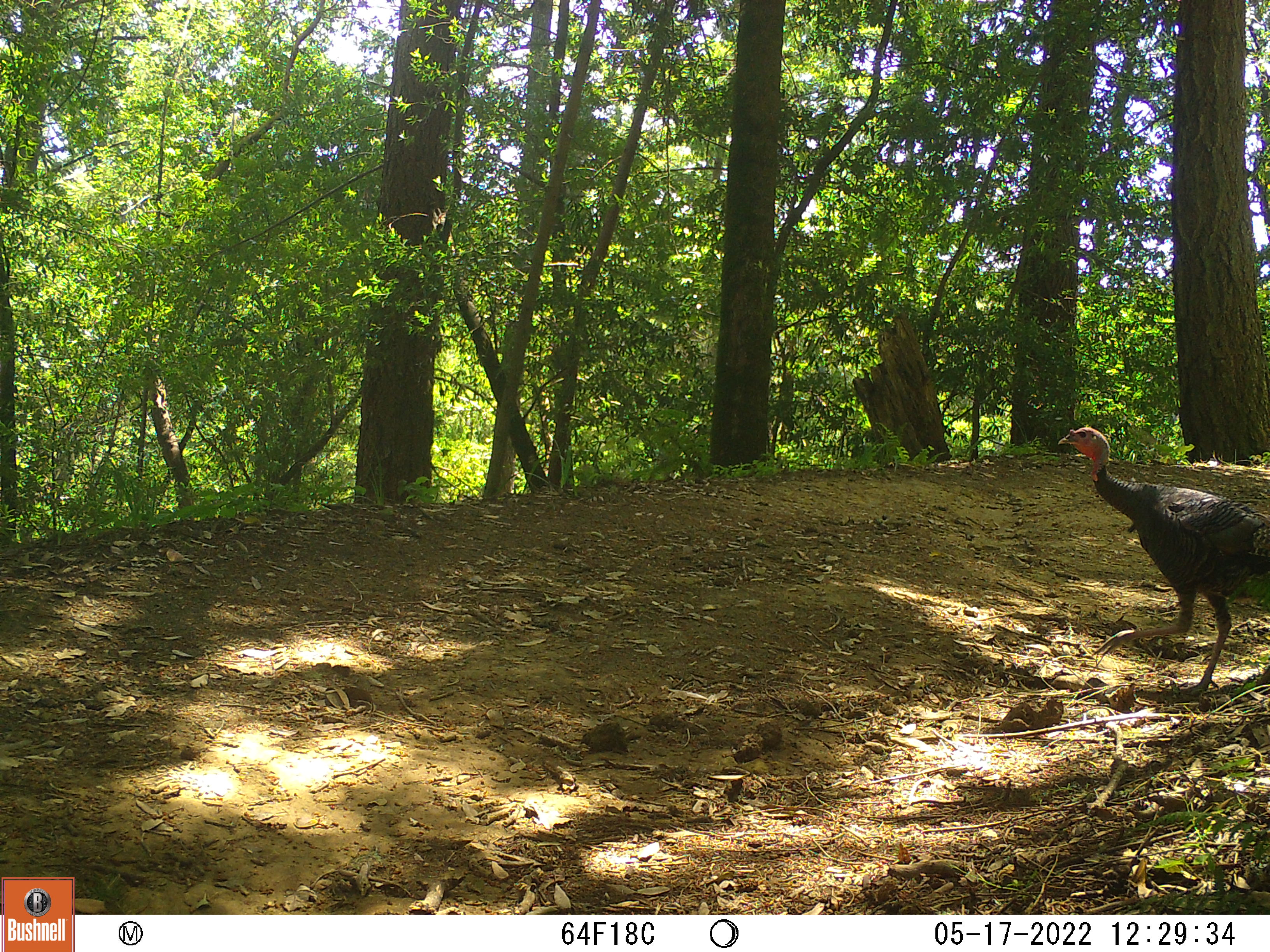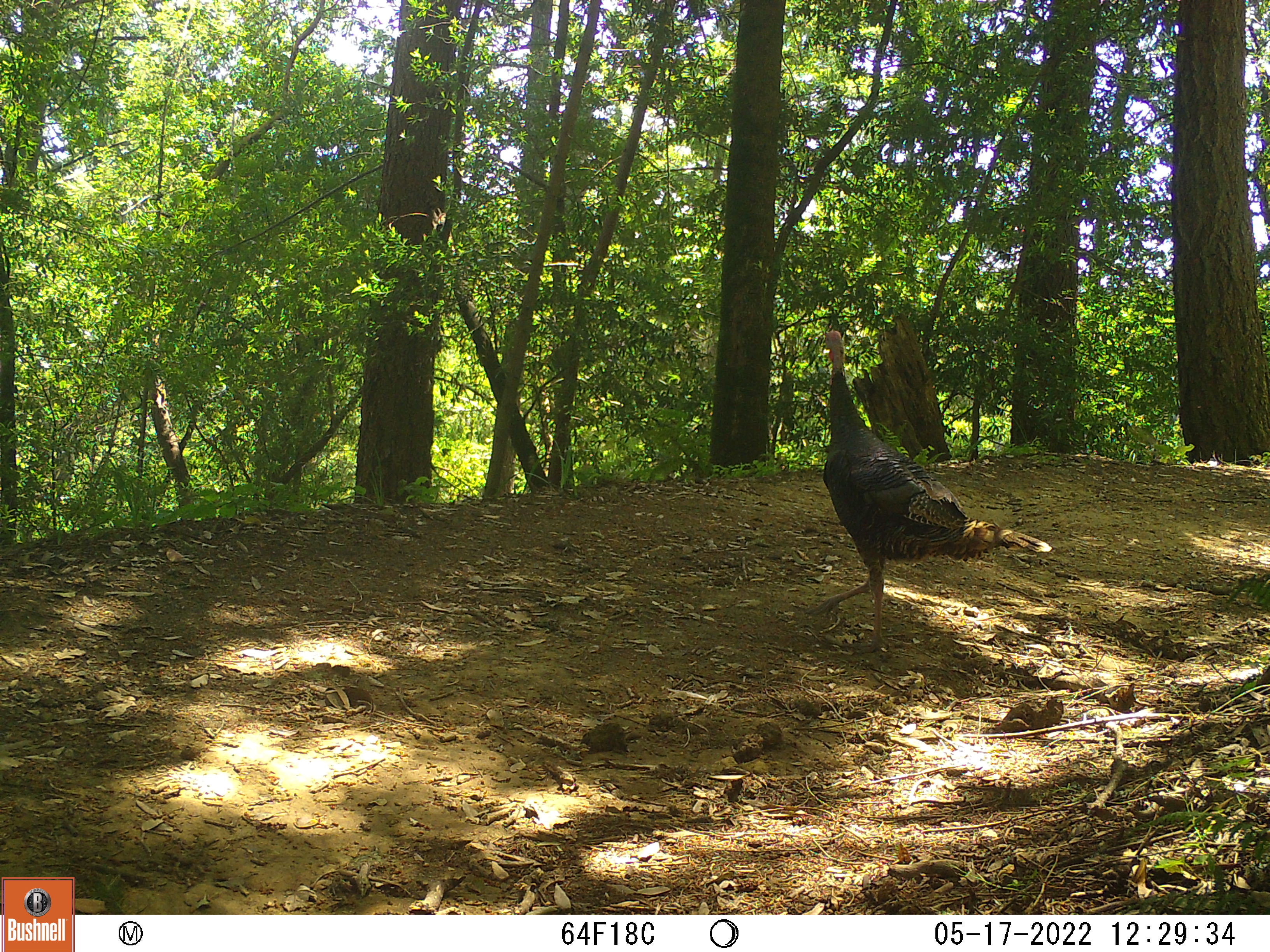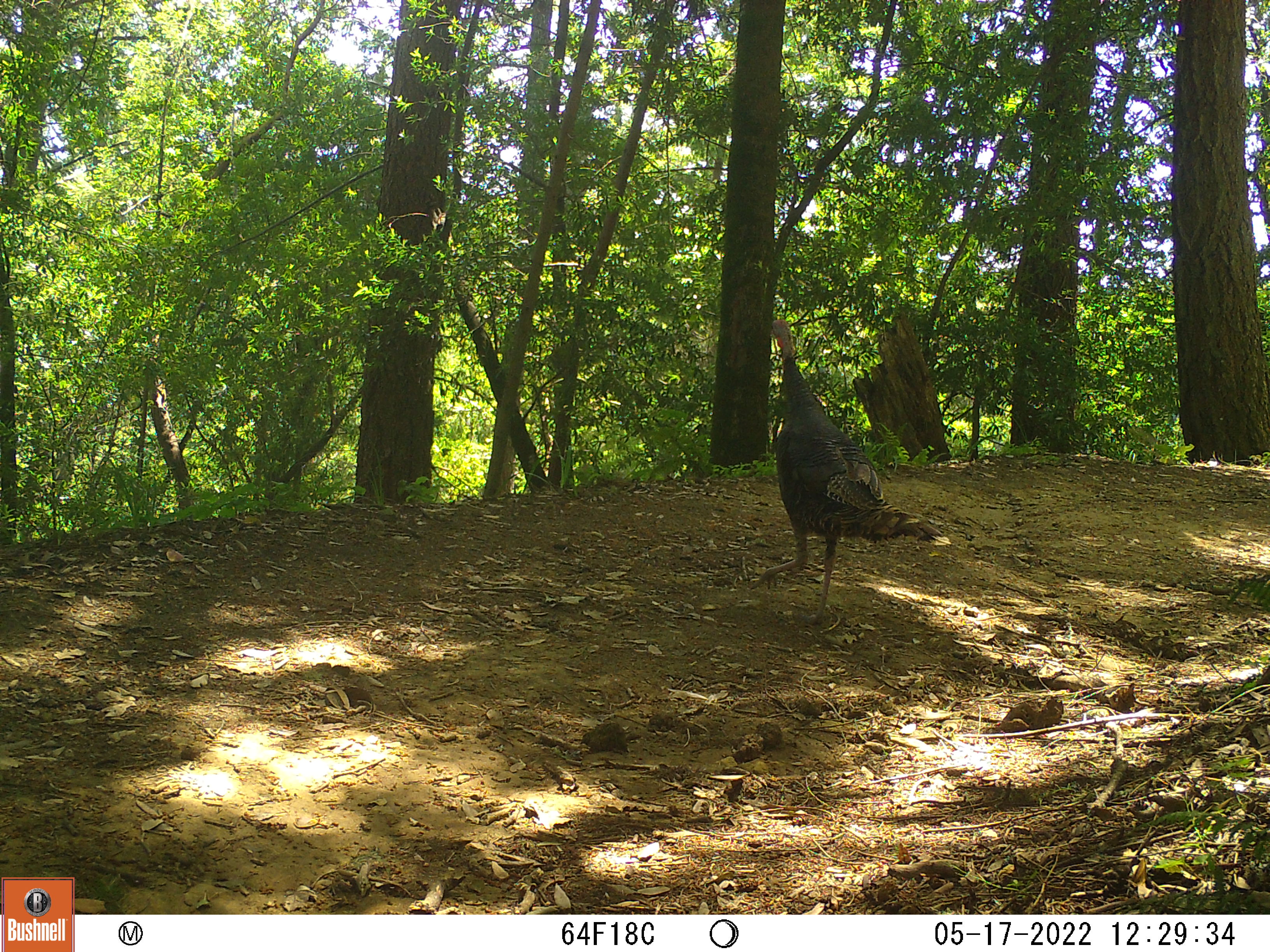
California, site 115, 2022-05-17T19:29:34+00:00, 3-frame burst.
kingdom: Animalia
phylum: Chordata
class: Aves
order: Galliformes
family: Phasianidae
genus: Meleagris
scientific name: Meleagris gallopavo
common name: turkey